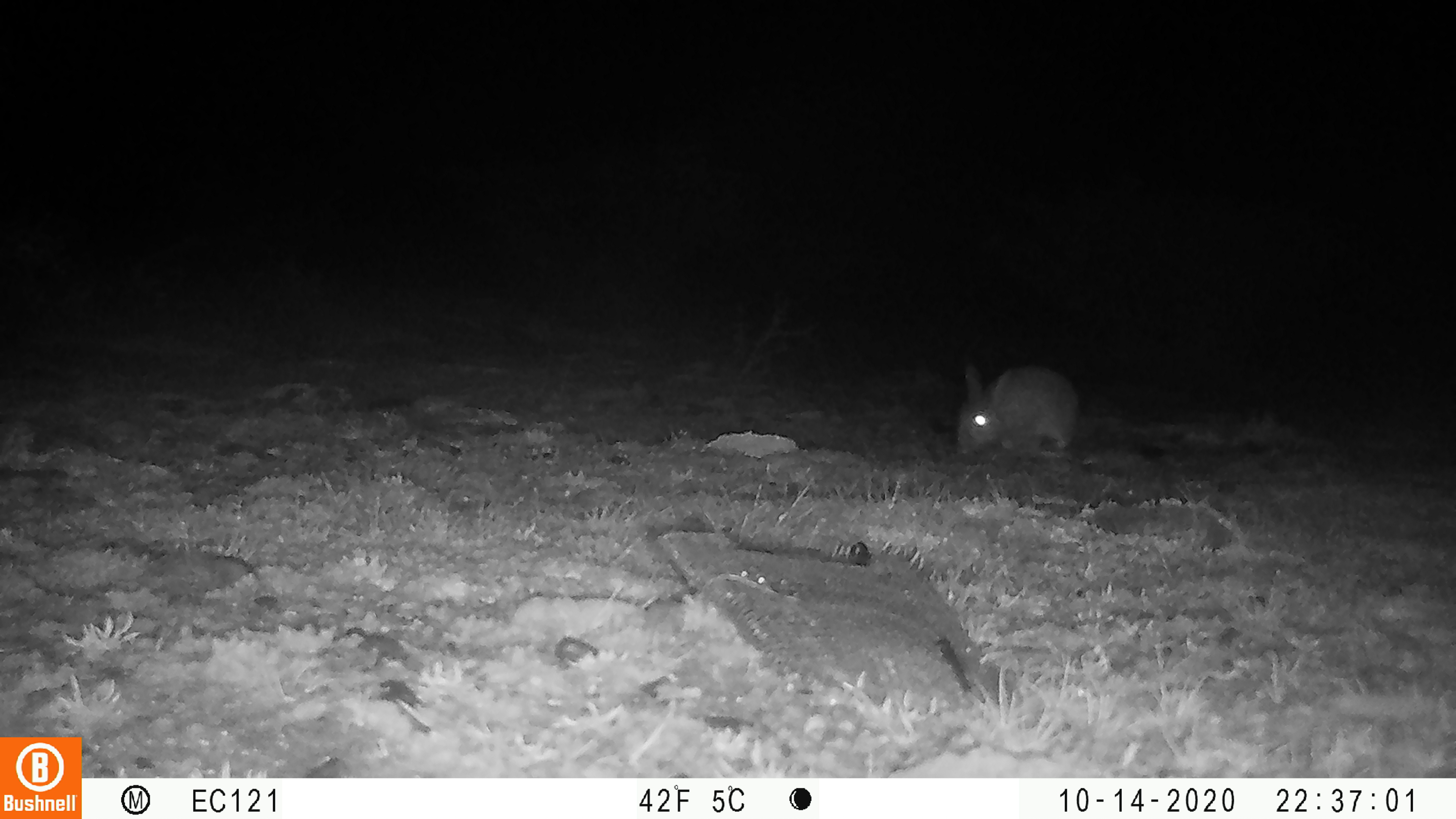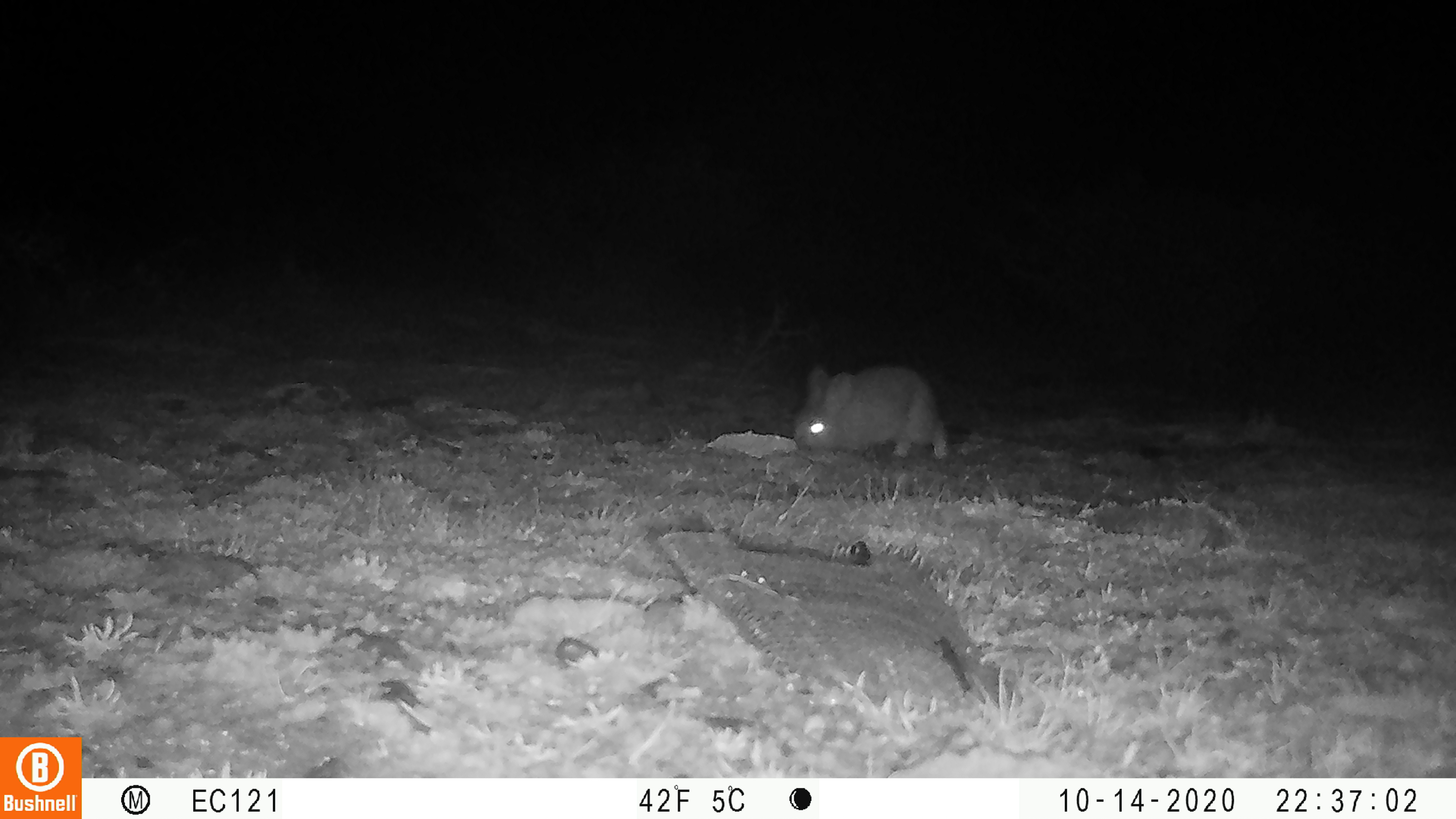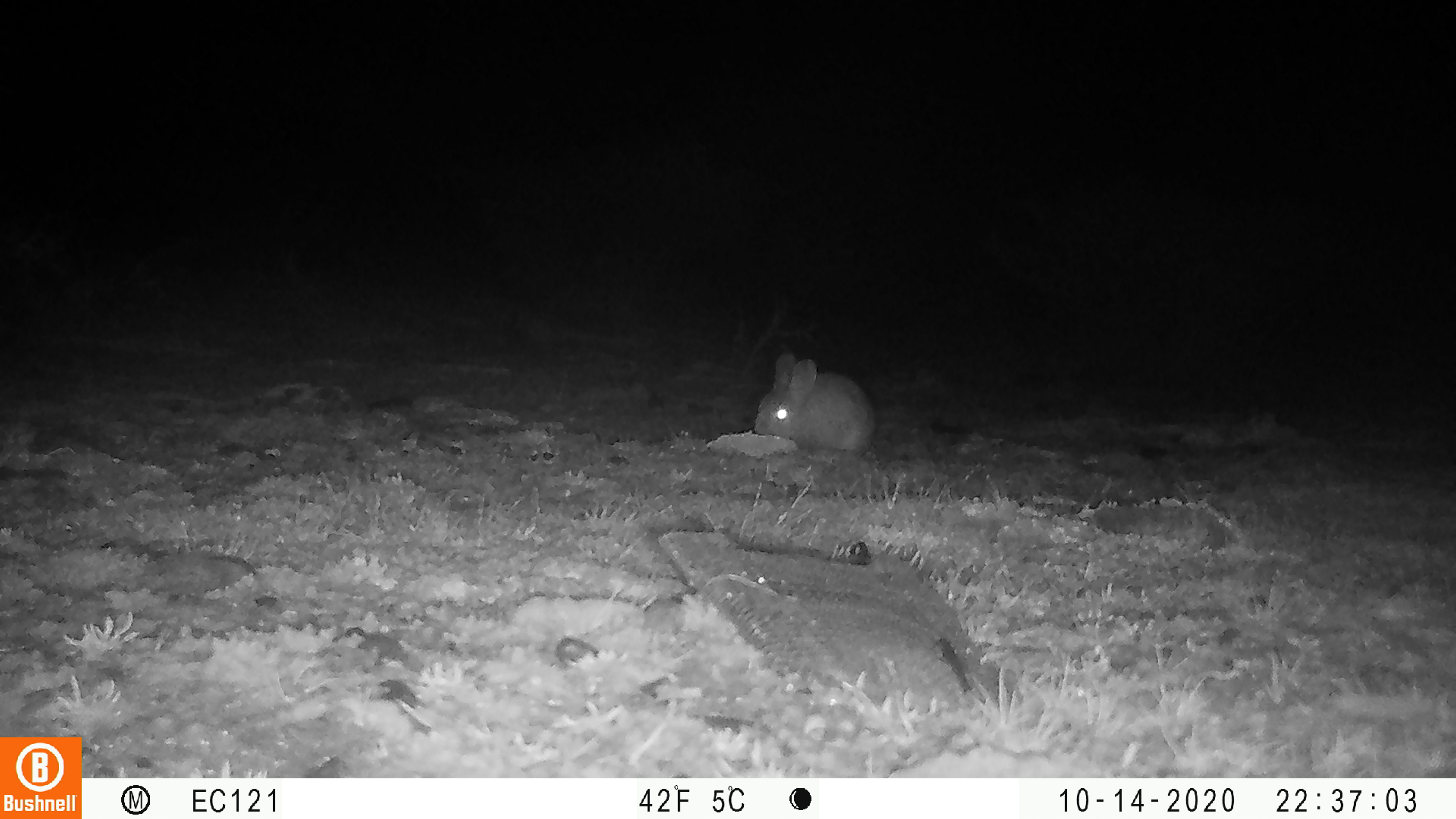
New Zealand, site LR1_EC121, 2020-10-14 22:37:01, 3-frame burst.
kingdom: Animalia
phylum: Chordata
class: Mammalia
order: Lagomorpha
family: Leporidae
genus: Oryctolagus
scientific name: Oryctolagus cuniculus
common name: european rabbit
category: rabbit